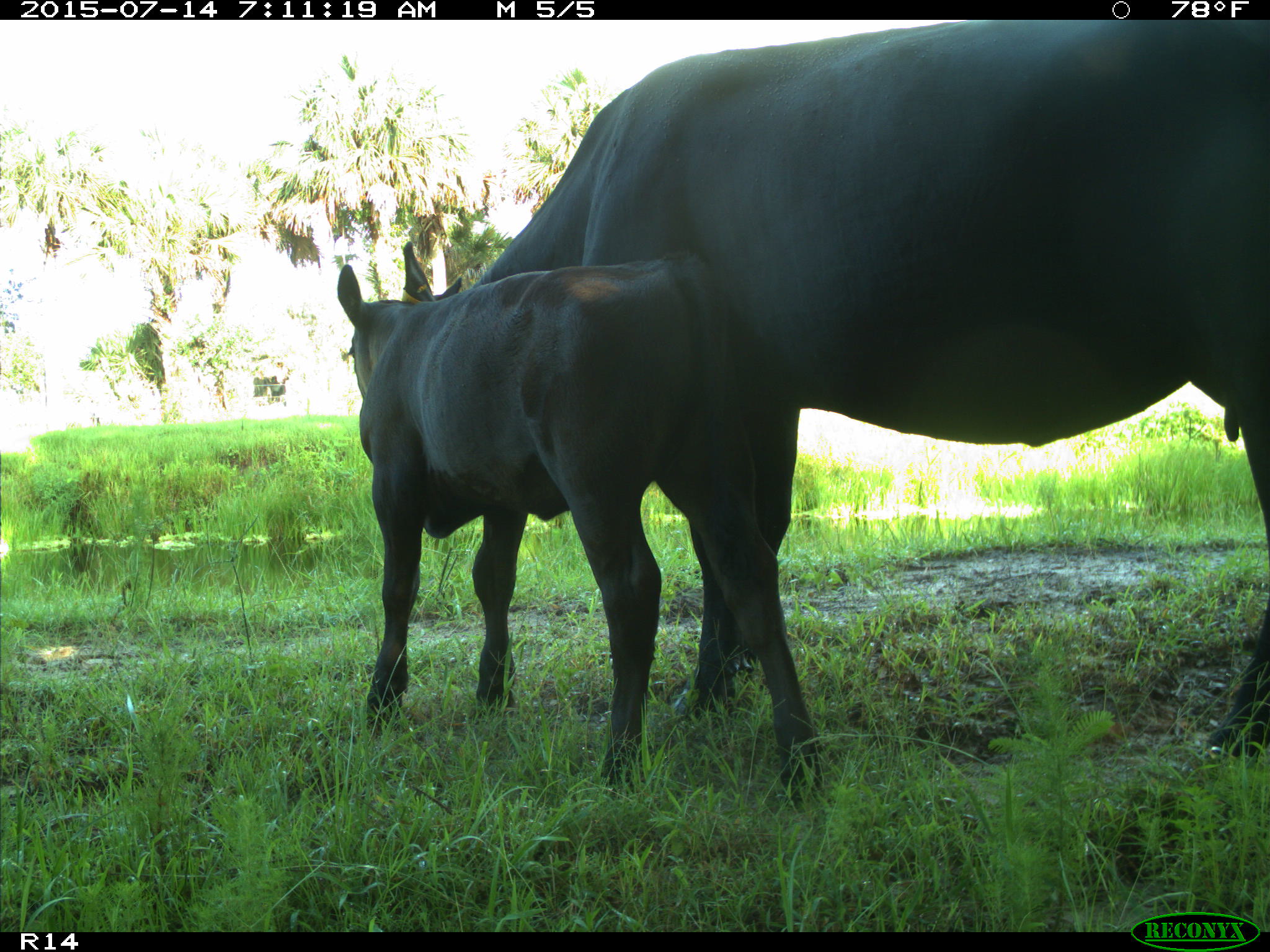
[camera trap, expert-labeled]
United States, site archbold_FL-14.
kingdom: Animalia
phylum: Chordata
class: Mammalia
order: Artiodactyla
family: Bovidae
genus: Bos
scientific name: Bos taurus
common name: domestic cow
Bos taurus (domestic cow).